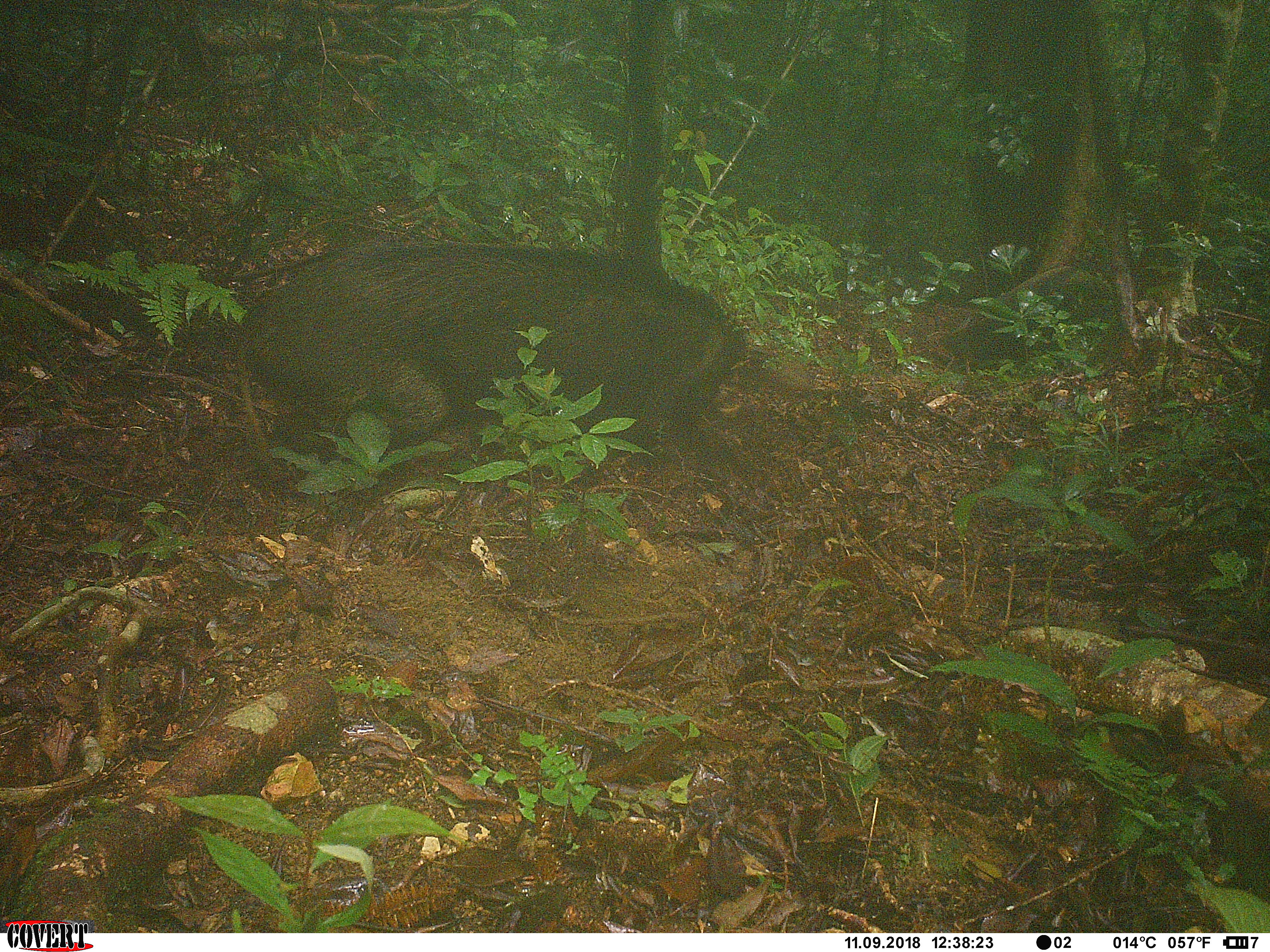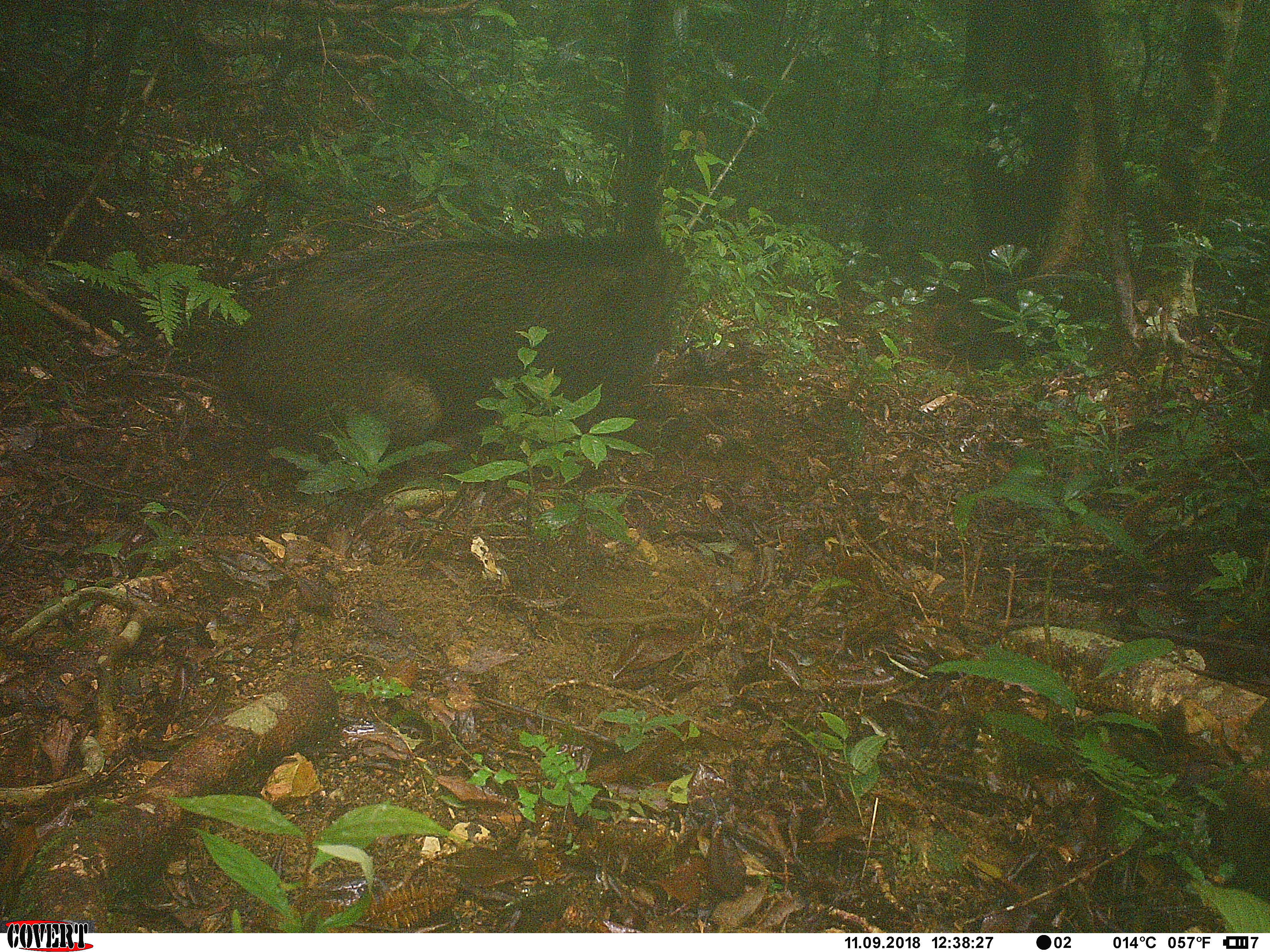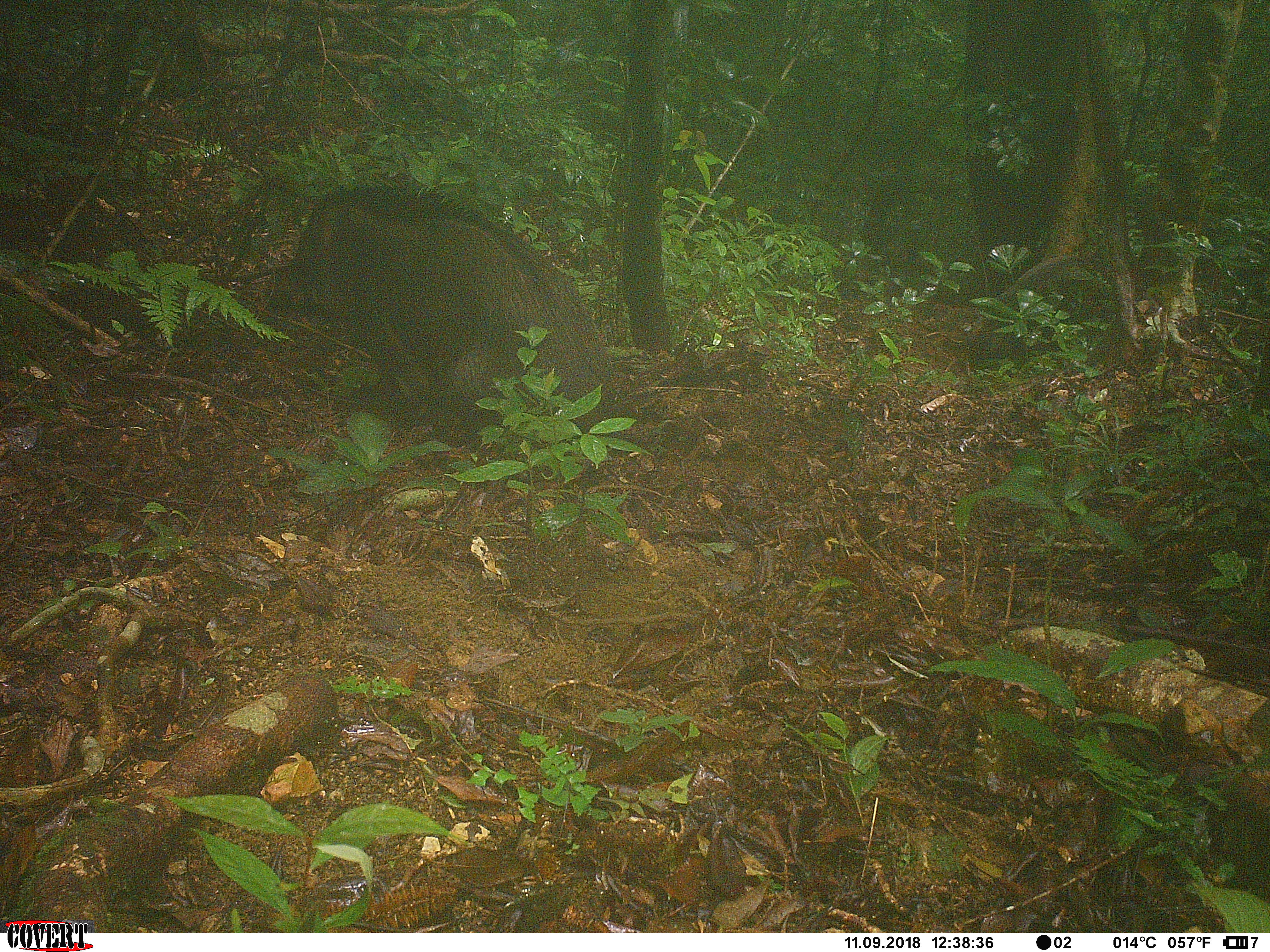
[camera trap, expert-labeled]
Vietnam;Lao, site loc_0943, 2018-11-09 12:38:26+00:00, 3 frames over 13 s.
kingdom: Animalia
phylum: Chordata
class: Mammalia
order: Artiodactyla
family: Suidae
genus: Sus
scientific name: Sus scrofa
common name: eurasian wild pig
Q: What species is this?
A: Eurasian wild pig (Sus scrofa).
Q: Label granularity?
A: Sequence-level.